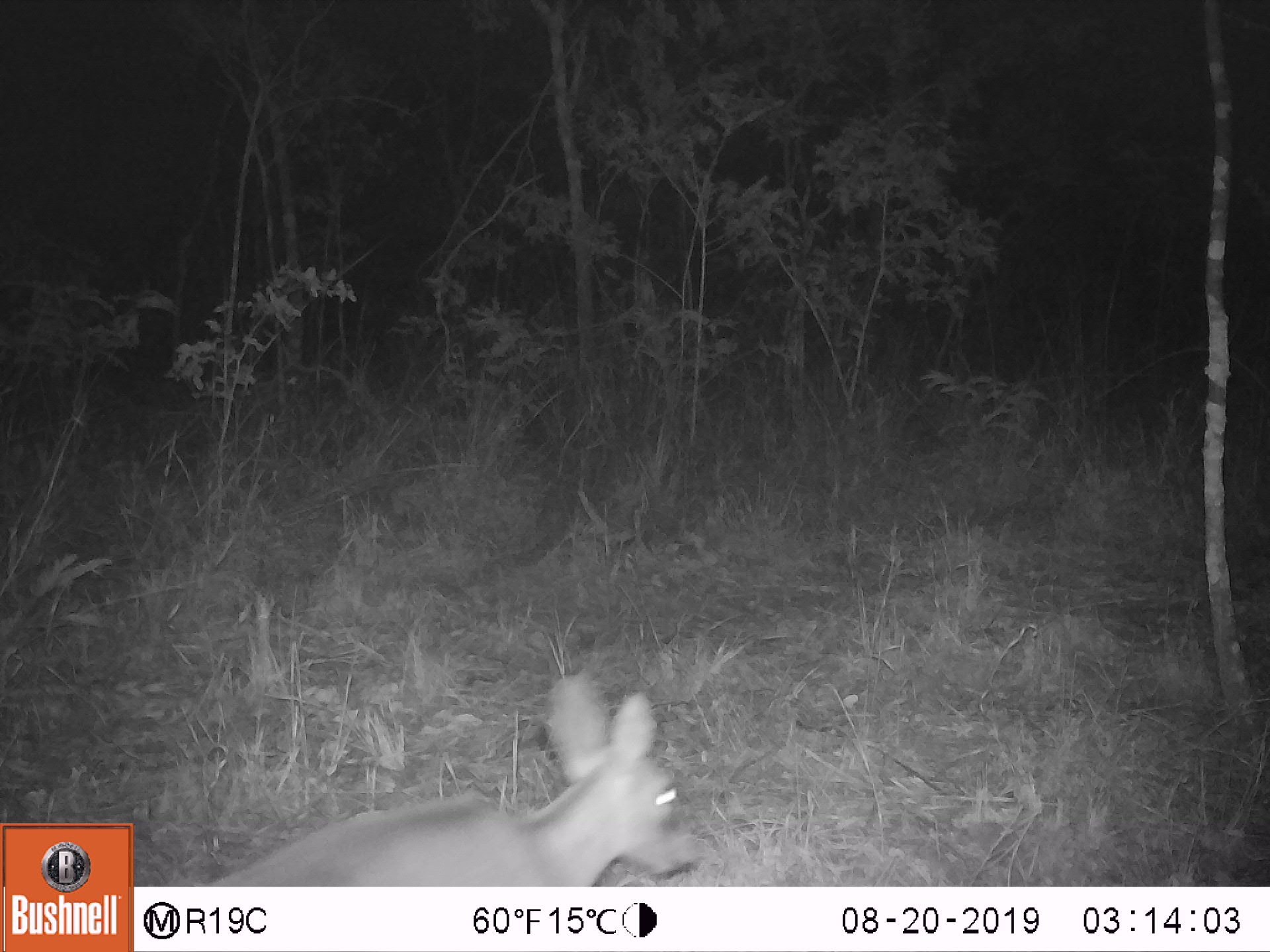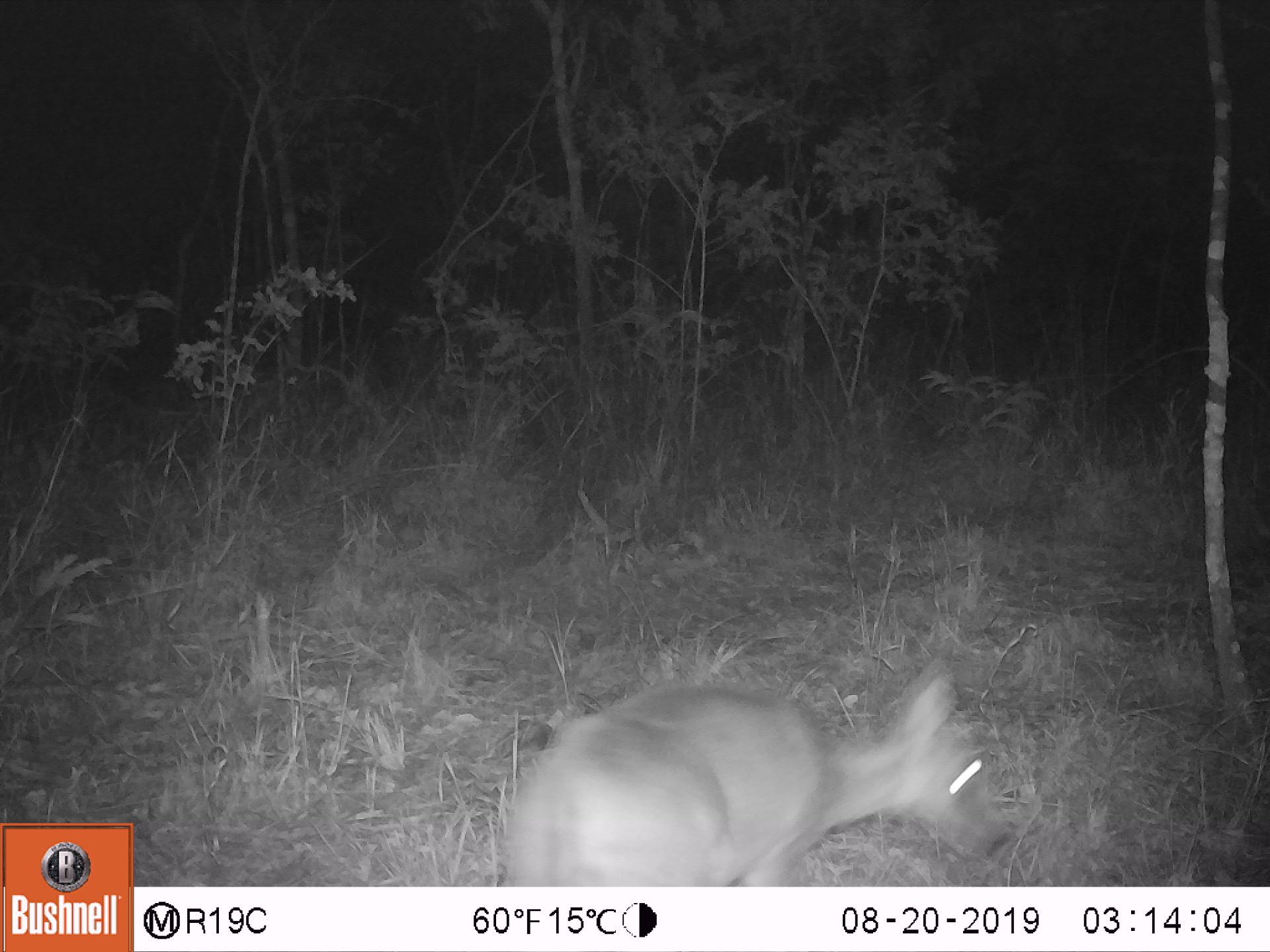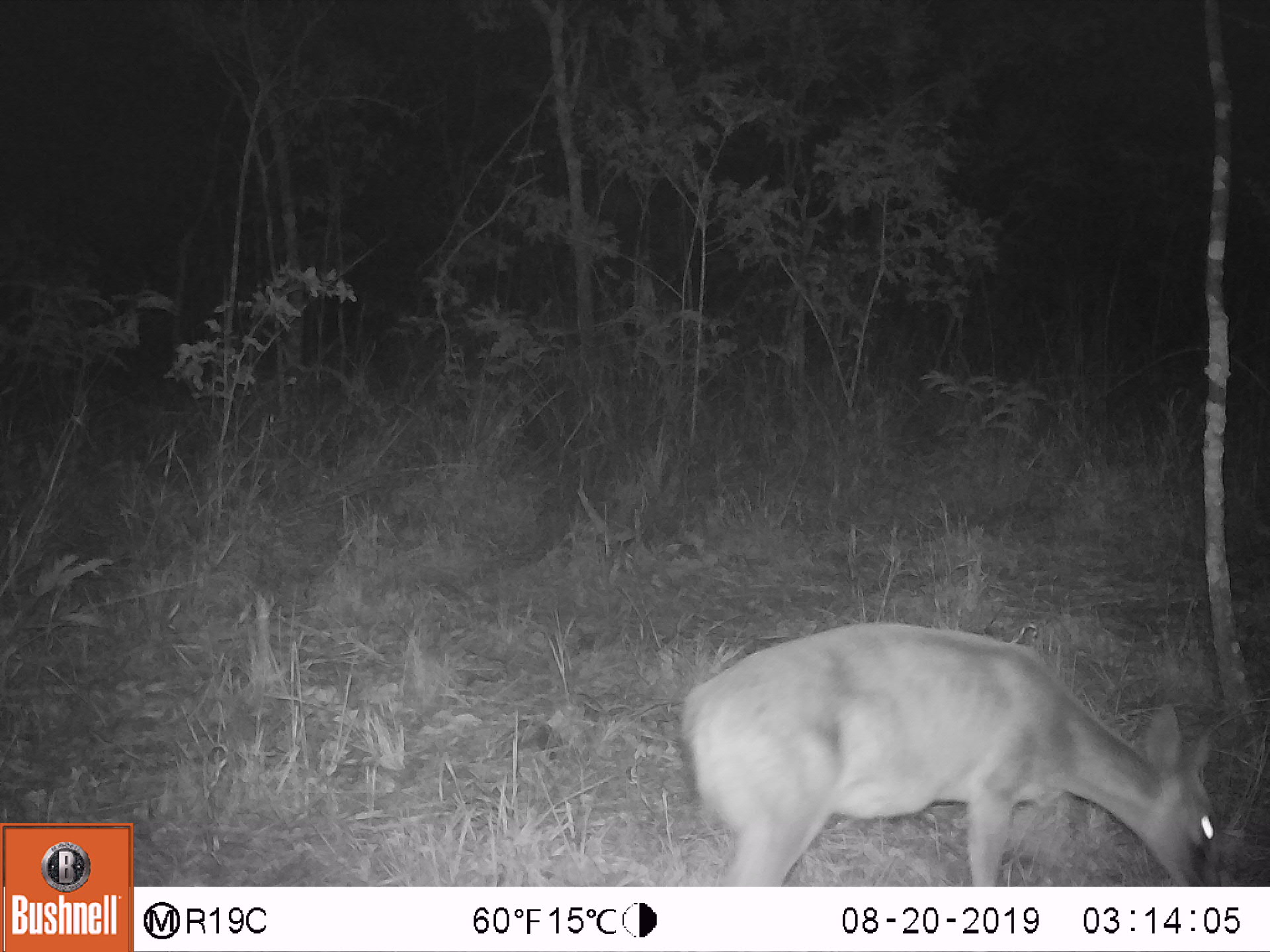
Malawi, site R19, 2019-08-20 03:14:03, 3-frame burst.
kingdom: Animalia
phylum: Chordata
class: Mammalia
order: Artiodactyla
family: Bovidae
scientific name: Antilopinae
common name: small antelope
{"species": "small antelope (Antilopinae)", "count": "1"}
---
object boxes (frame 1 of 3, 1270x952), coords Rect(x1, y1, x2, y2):
small antelope: Rect(196, 667, 706, 886)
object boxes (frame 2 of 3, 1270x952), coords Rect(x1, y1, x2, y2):
small antelope: Rect(490, 651, 1014, 886)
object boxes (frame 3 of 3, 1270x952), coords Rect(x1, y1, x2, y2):
small antelope: Rect(672, 607, 1236, 885)